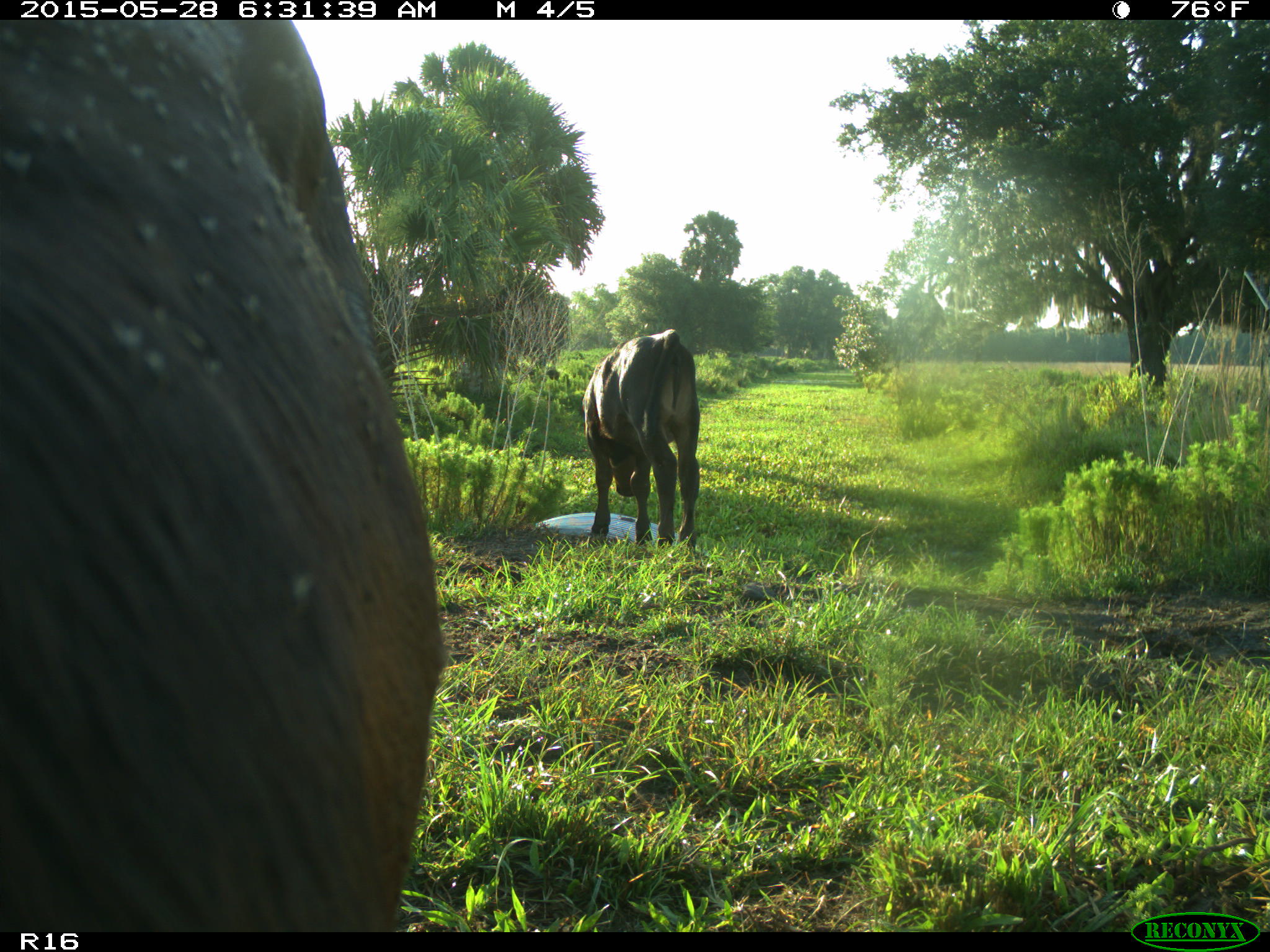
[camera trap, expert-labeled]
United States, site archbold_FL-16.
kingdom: Animalia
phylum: Chordata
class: Mammalia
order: Artiodactyla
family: Bovidae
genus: Bos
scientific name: Bos taurus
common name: domestic cow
Bos taurus (domestic cow).